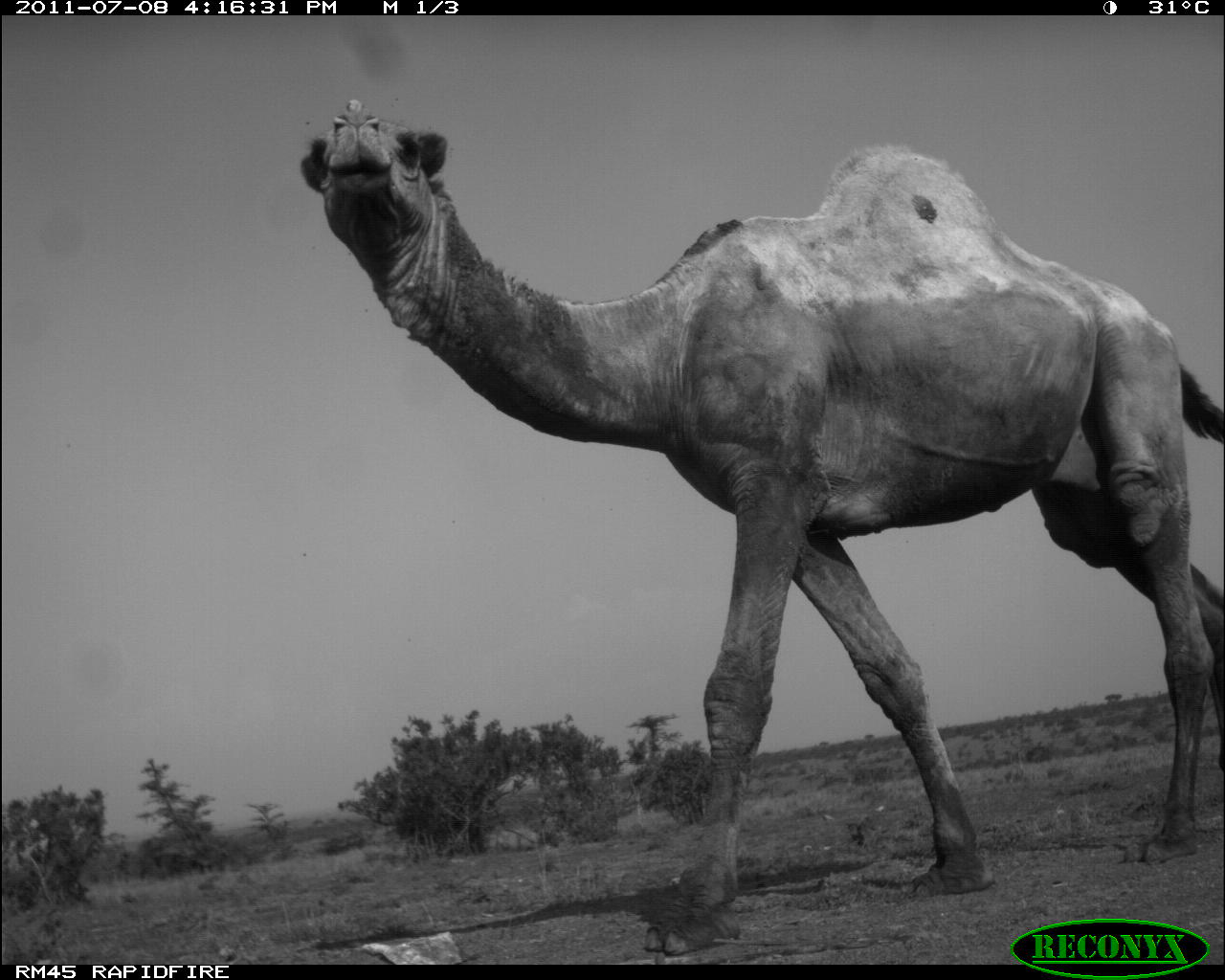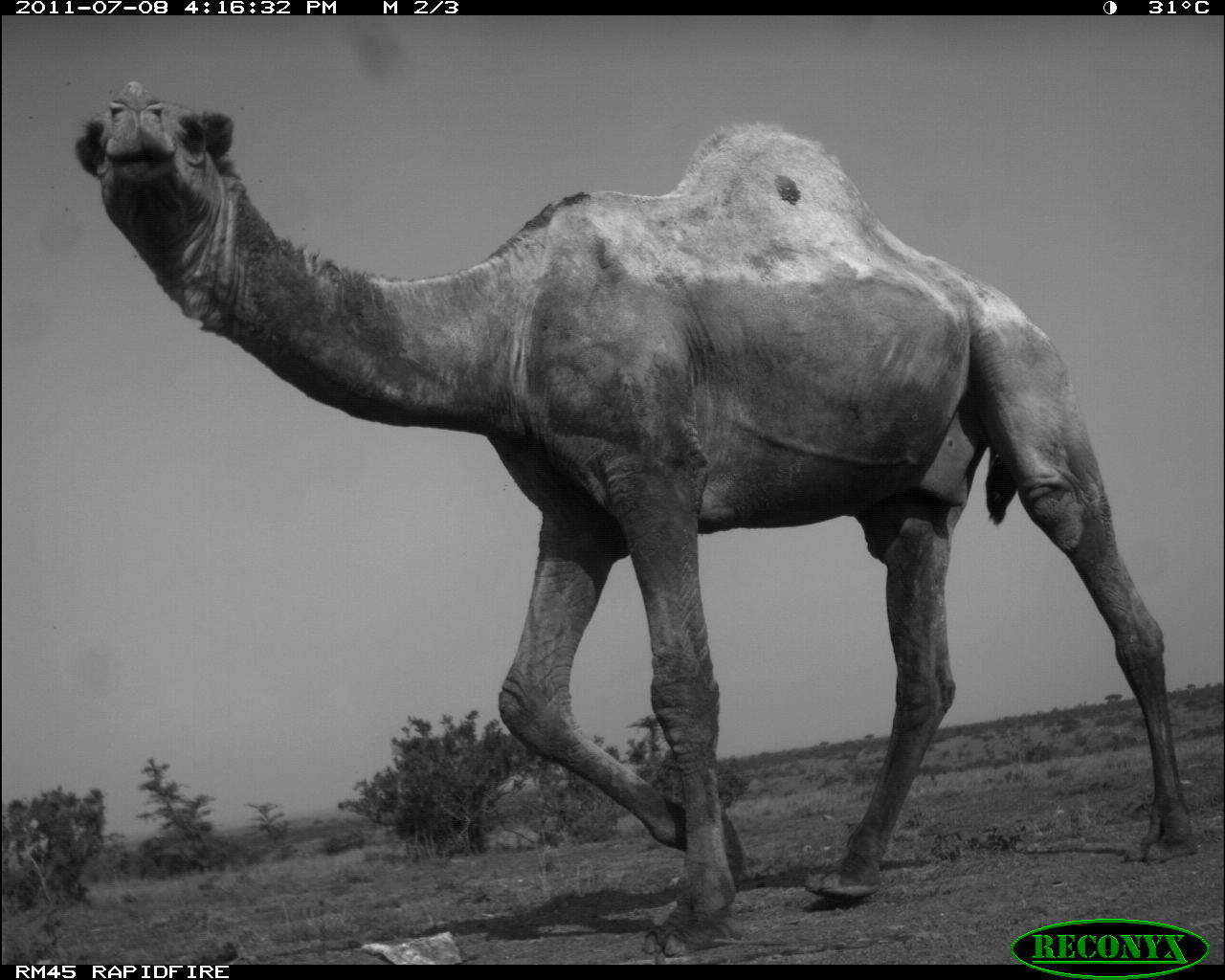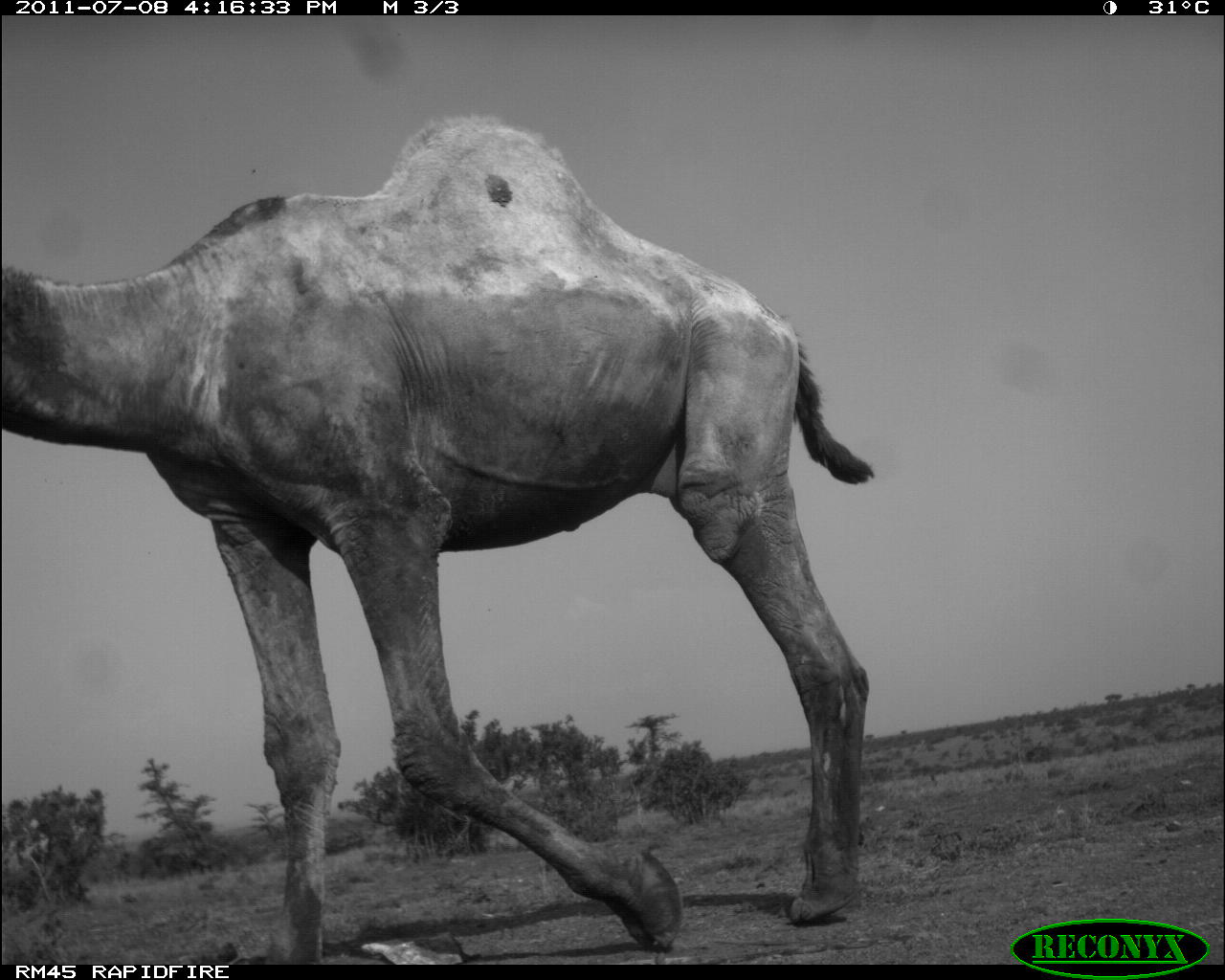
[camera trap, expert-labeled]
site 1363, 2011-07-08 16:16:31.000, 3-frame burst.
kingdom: Animalia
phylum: Chordata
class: Mammalia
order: Artiodactyla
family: Camelidae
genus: Camelus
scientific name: Camelus dromedarius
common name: dromedary camel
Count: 1.